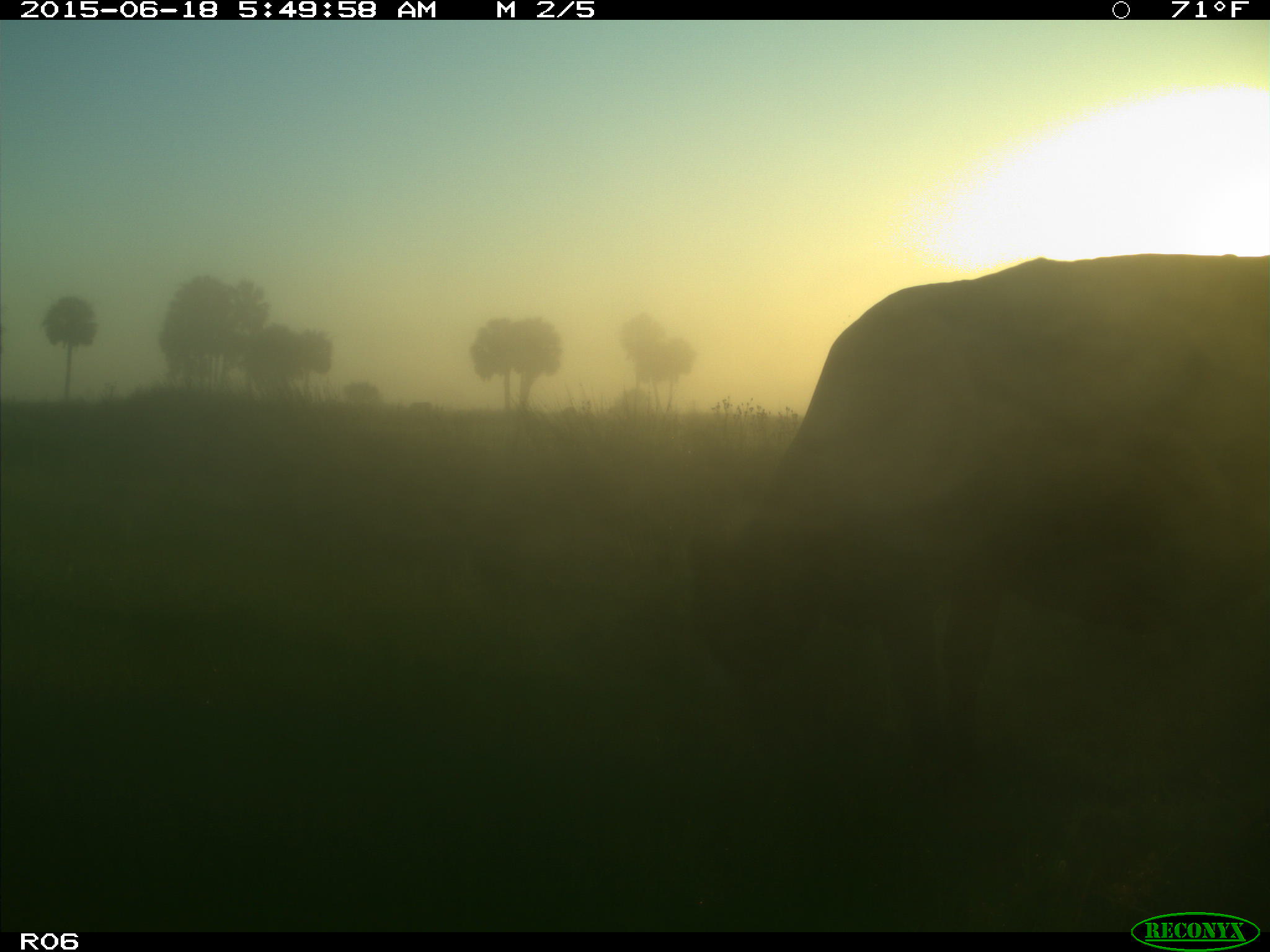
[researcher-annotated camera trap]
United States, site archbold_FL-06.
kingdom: Animalia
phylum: Chordata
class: Mammalia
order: Artiodactyla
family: Bovidae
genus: Bos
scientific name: Bos taurus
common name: domestic cow